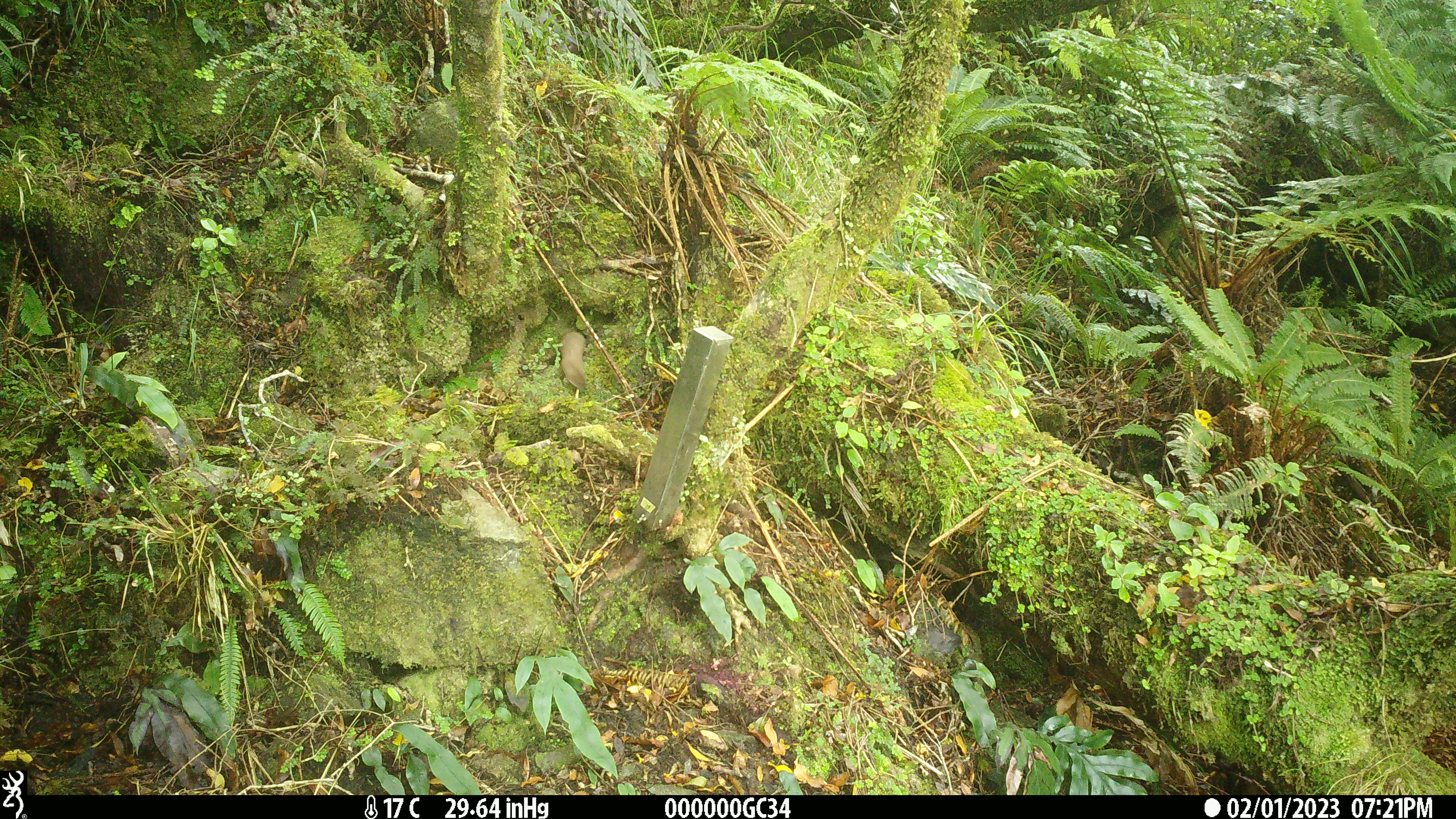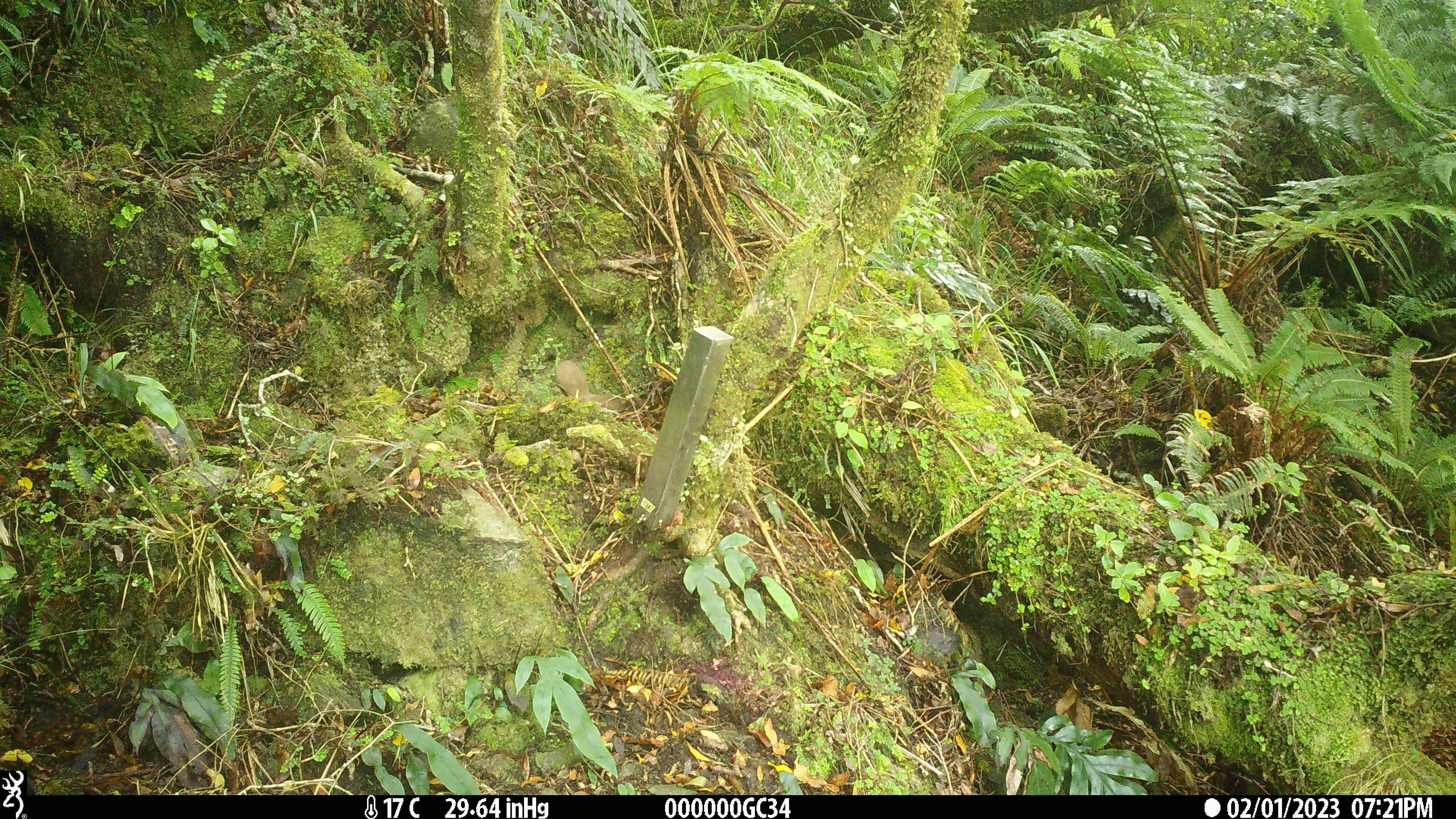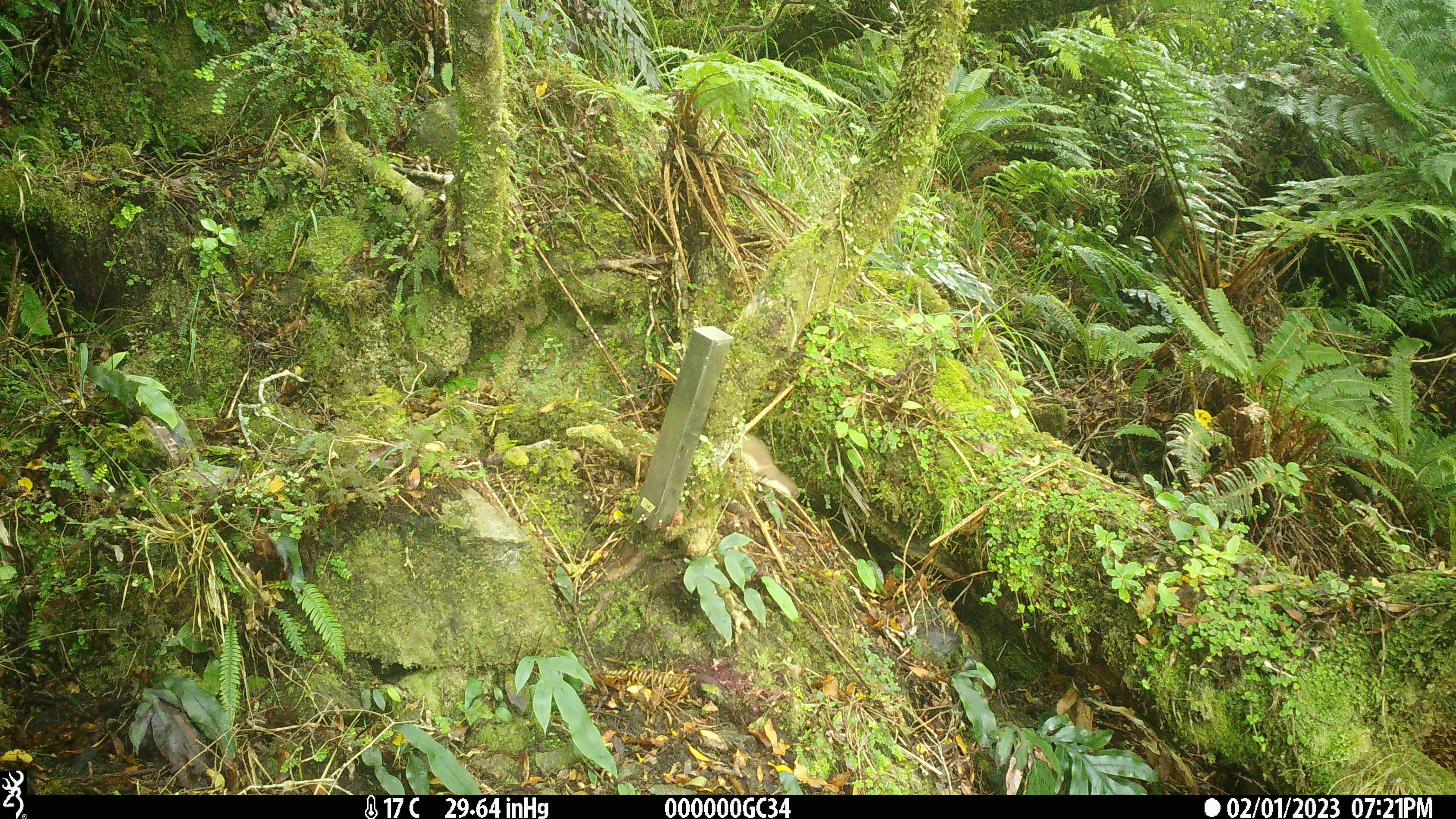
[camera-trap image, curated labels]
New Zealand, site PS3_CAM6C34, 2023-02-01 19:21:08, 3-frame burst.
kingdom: Animalia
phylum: Chordata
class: Mammalia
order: Carnivora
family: Mustelidae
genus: Mustela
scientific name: Mustela erminea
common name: stoat